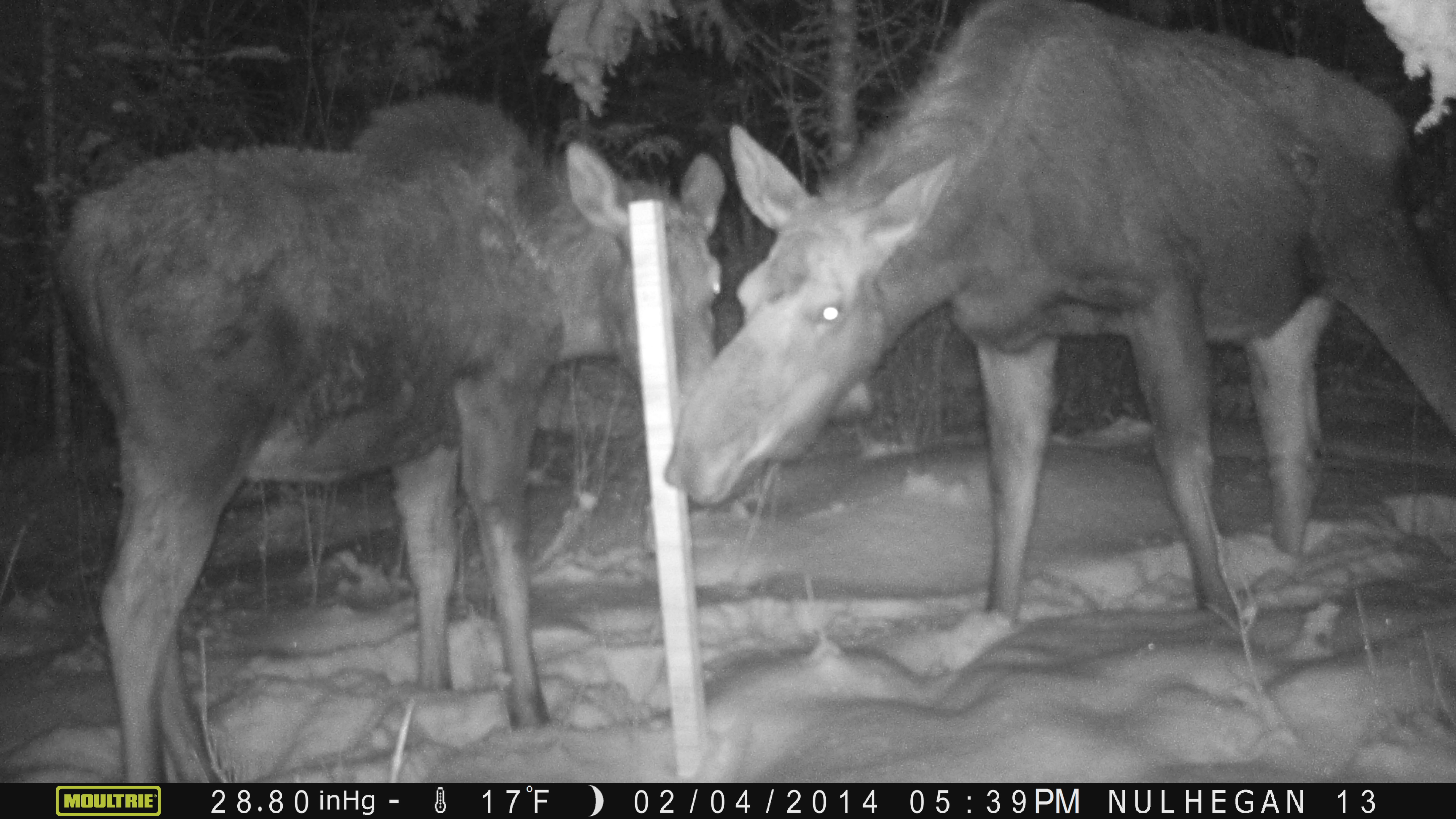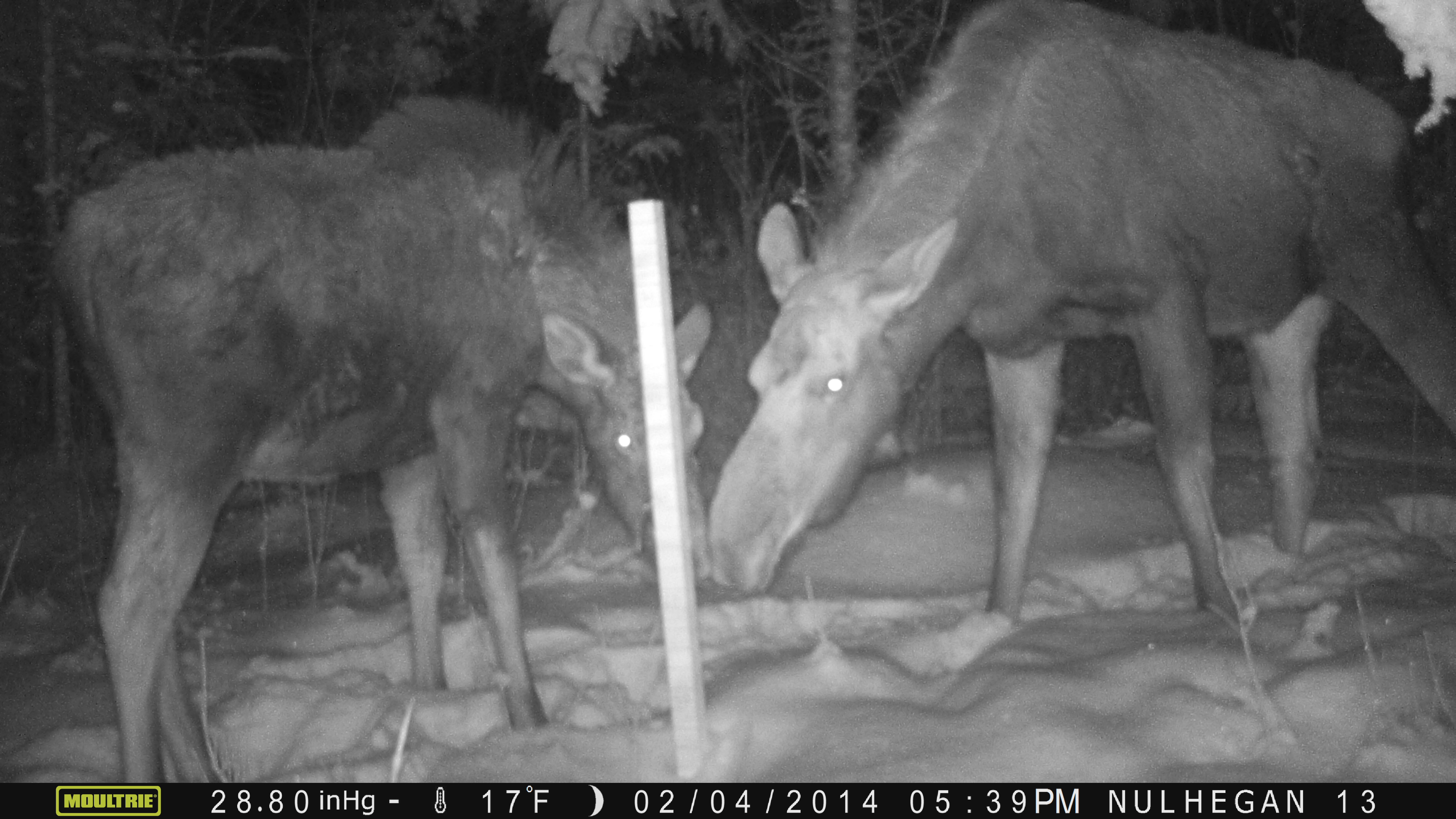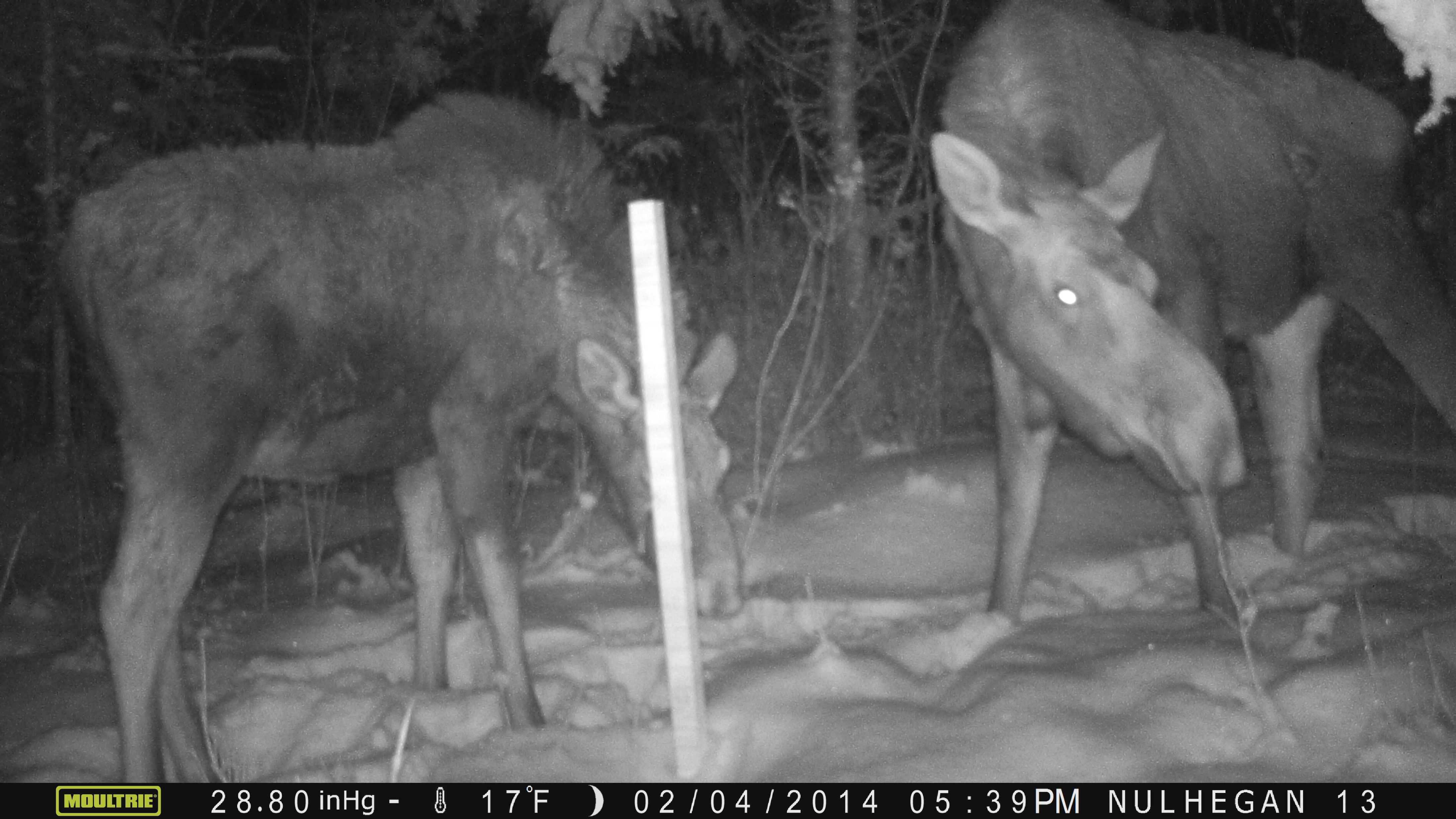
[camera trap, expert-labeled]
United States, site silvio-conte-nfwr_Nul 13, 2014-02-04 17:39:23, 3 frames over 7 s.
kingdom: Animalia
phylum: Chordata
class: Mammalia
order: Artiodactyla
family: Cervidae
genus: Alces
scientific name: Alces alces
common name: moose